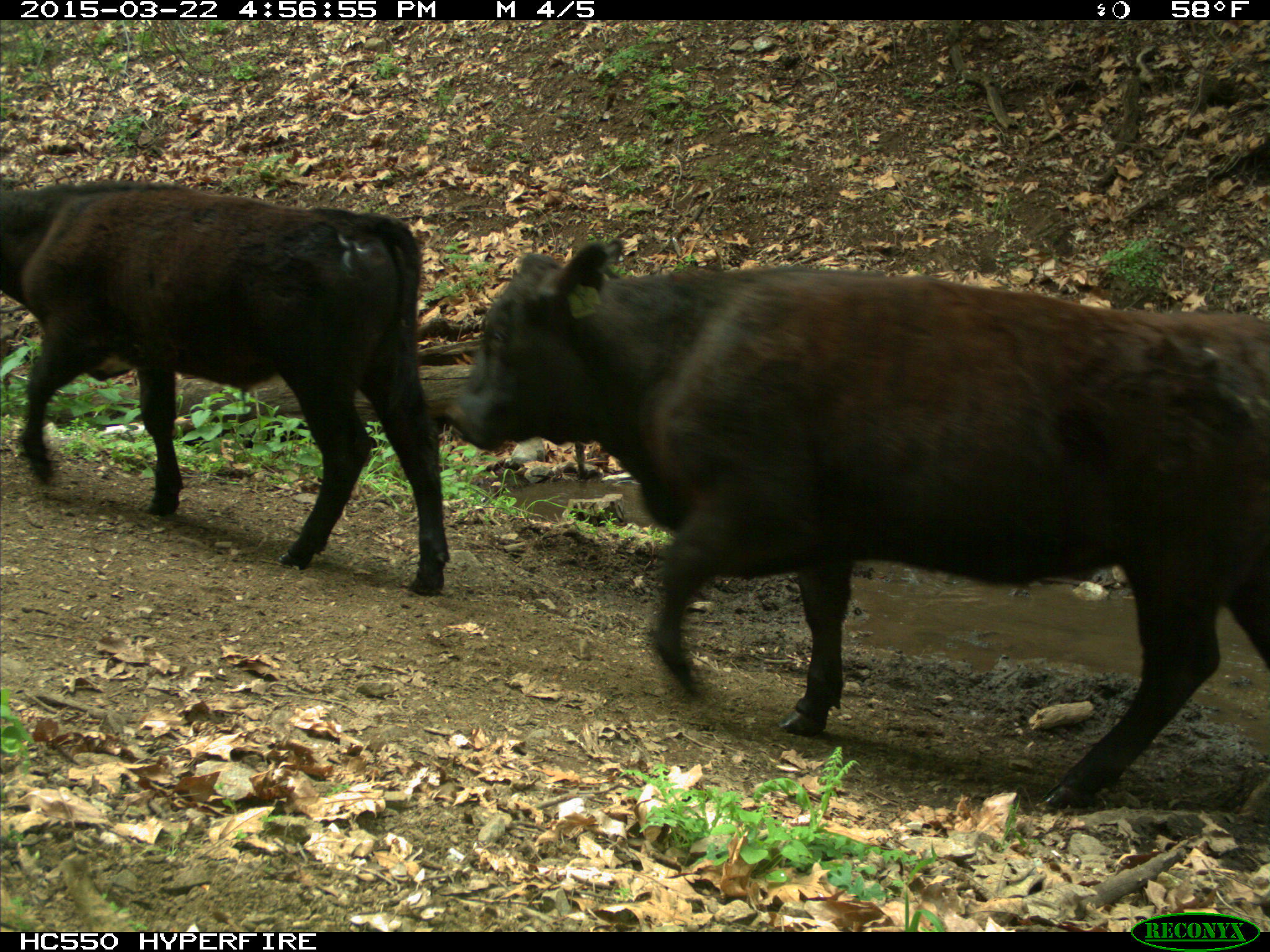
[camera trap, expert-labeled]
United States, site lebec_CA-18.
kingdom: Animalia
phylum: Chordata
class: Mammalia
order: Artiodactyla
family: Bovidae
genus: Bos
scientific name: Bos taurus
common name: domestic cow